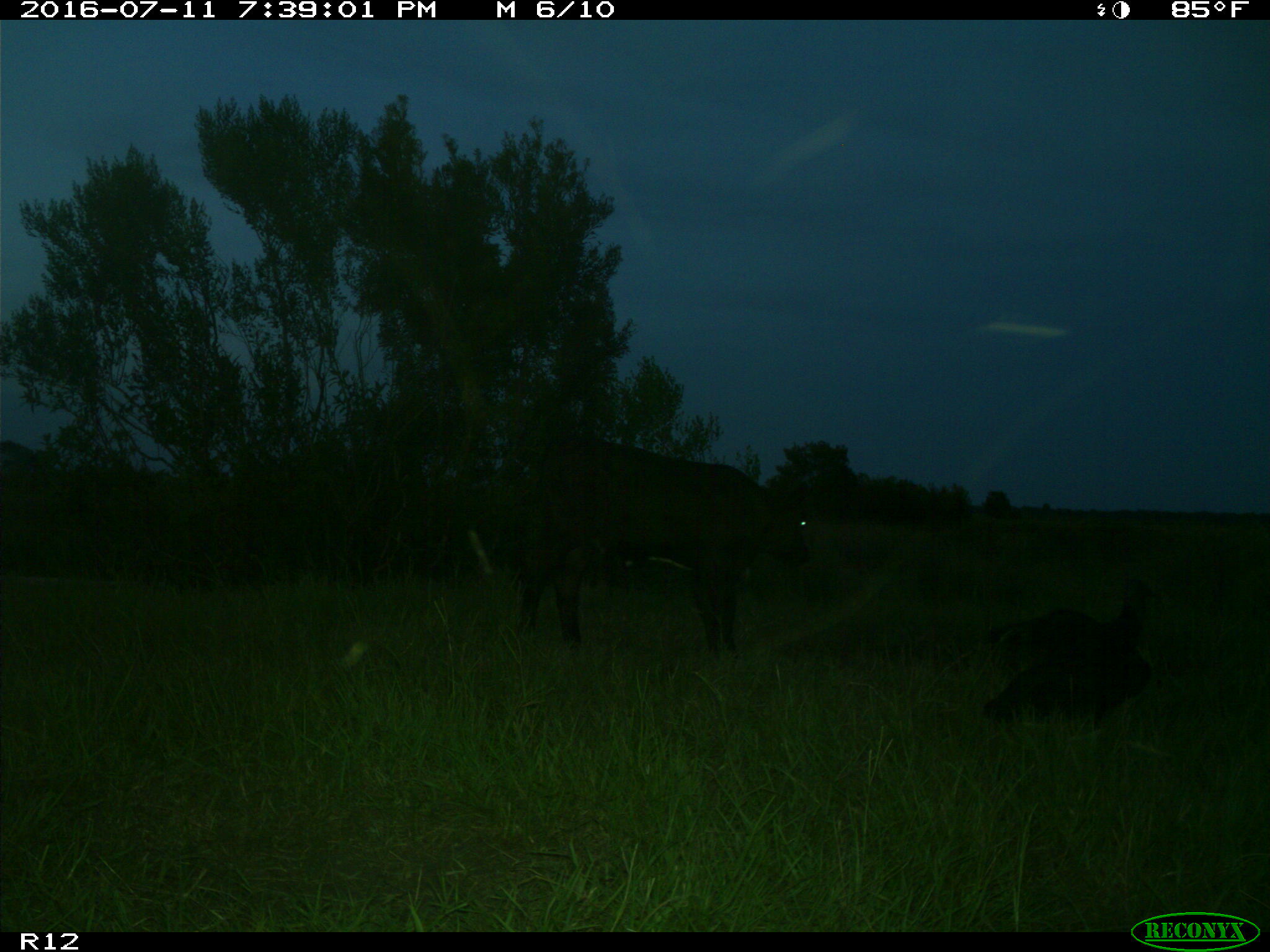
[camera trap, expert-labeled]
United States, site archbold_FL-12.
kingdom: Animalia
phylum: Chordata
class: Mammalia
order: Artiodactyla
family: Bovidae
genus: Bos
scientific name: Bos taurus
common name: domestic cow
Bos taurus (domestic cow).